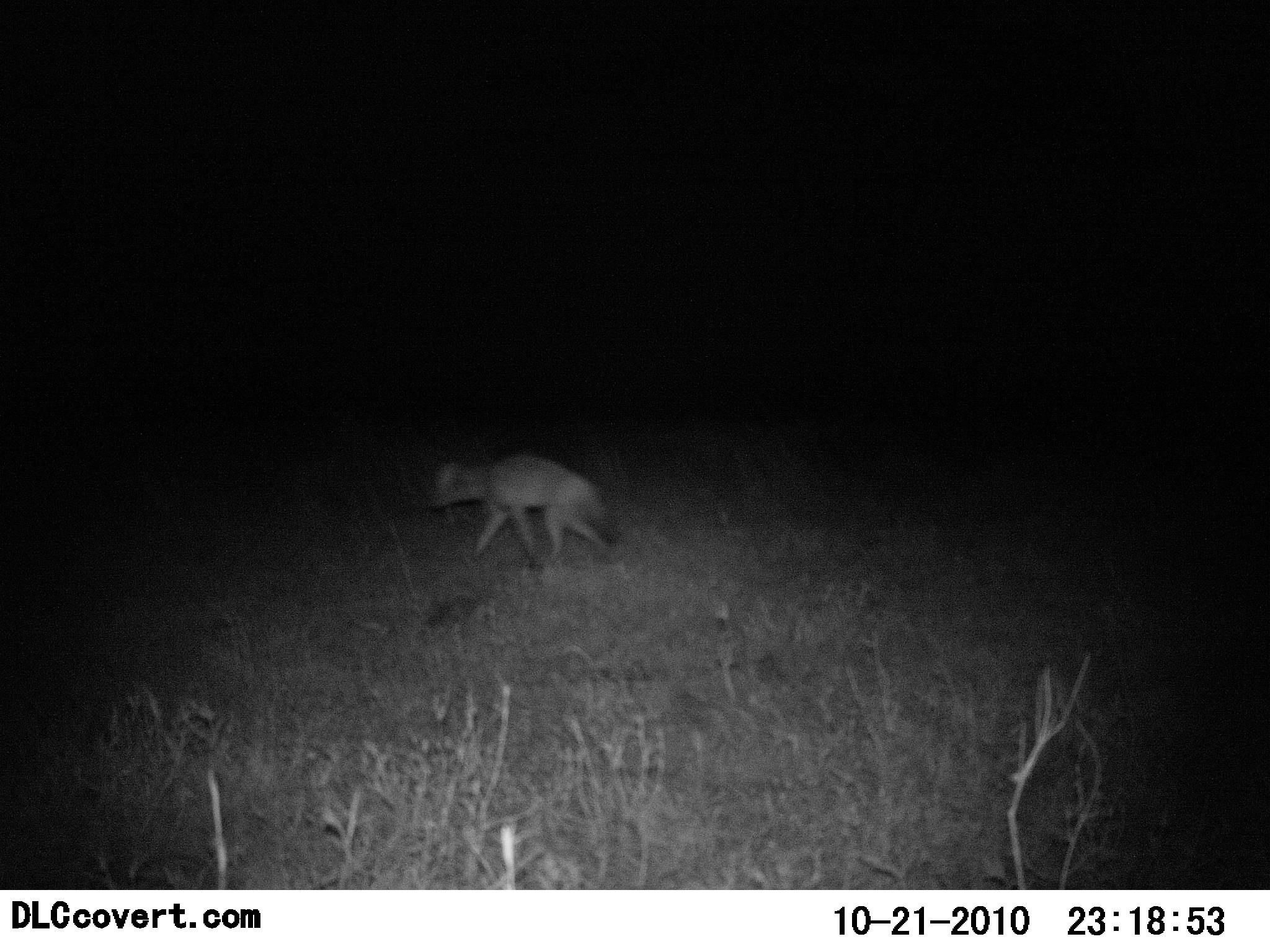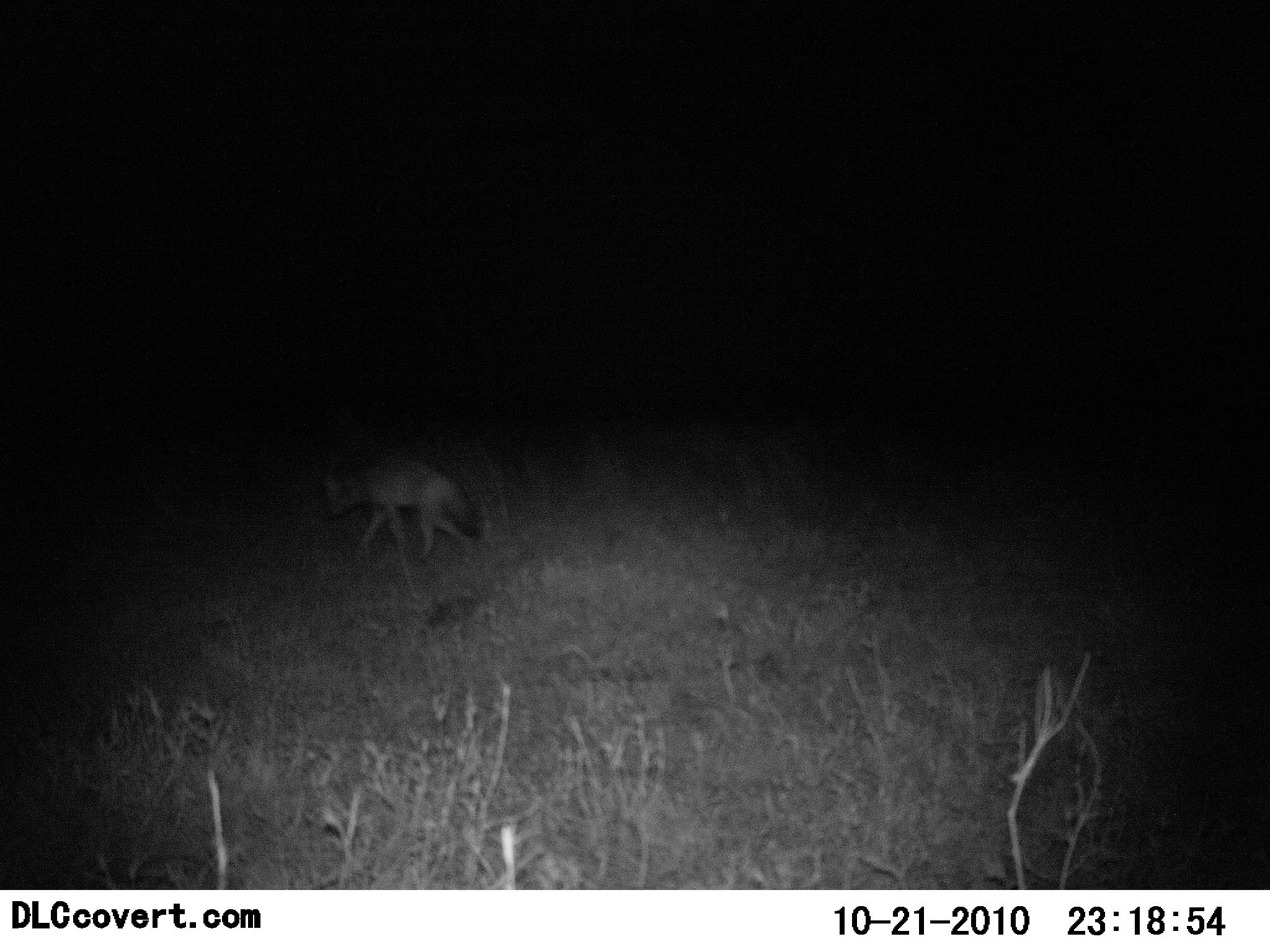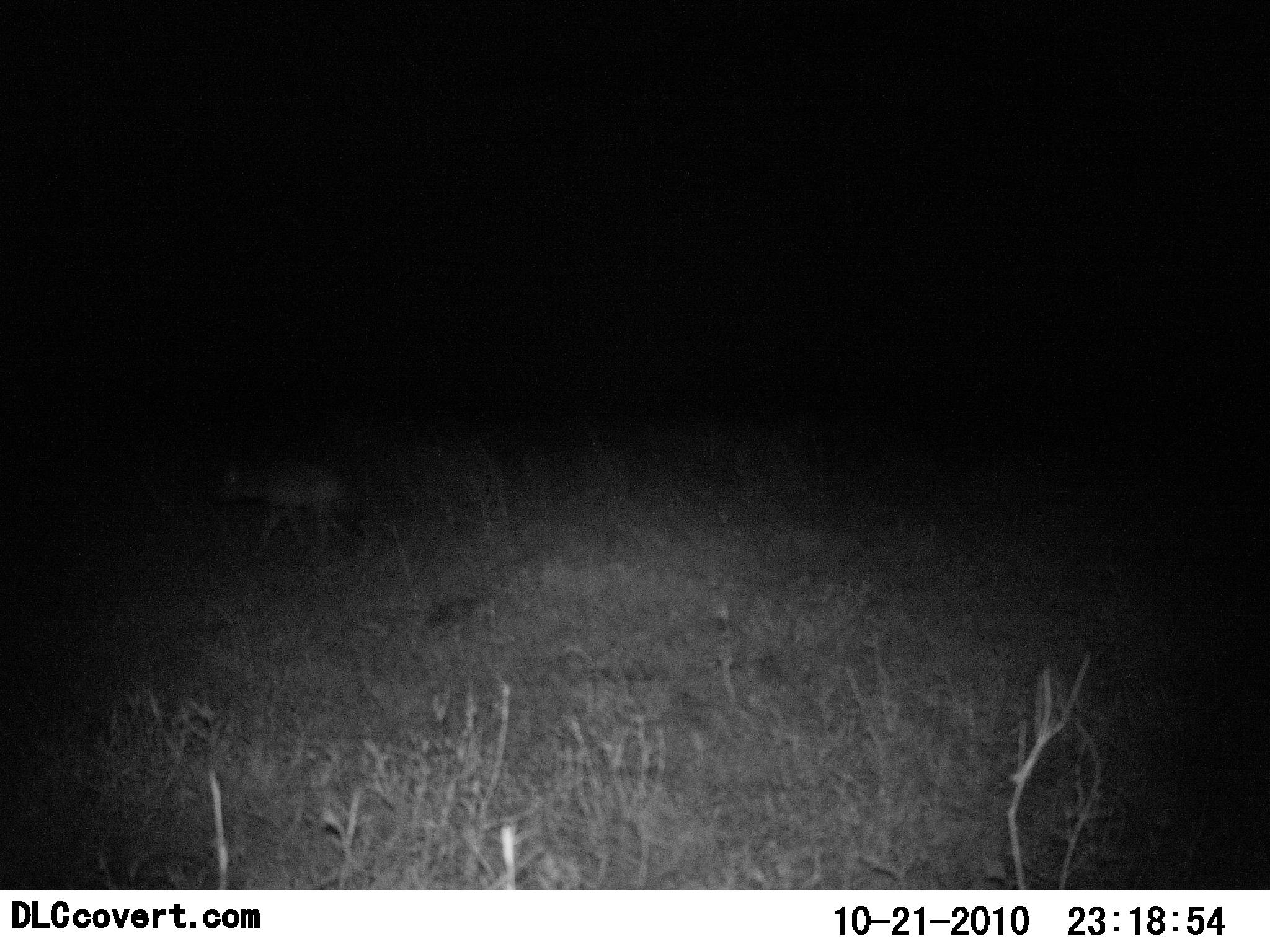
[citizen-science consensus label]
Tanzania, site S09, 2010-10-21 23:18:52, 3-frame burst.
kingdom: Animalia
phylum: Chordata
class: Mammalia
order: Carnivora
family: Canidae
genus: Otocyon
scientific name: Otocyon megalotis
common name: bat-eared fox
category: batearedfox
Batearedfox (bat-eared fox) (Otocyon megalotis), count 1. Behavior (volunteer vote fractions): standing 0%, resting 0%, moving 100%, interacting 0%. Young present (vote fraction): 0%. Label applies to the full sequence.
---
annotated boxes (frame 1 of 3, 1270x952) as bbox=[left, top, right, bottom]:
animal: bbox=[430, 452, 617, 570]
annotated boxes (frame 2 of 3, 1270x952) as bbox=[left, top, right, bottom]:
animal: bbox=[319, 455, 486, 569]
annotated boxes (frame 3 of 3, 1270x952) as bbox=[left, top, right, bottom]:
animal: bbox=[217, 453, 370, 557]